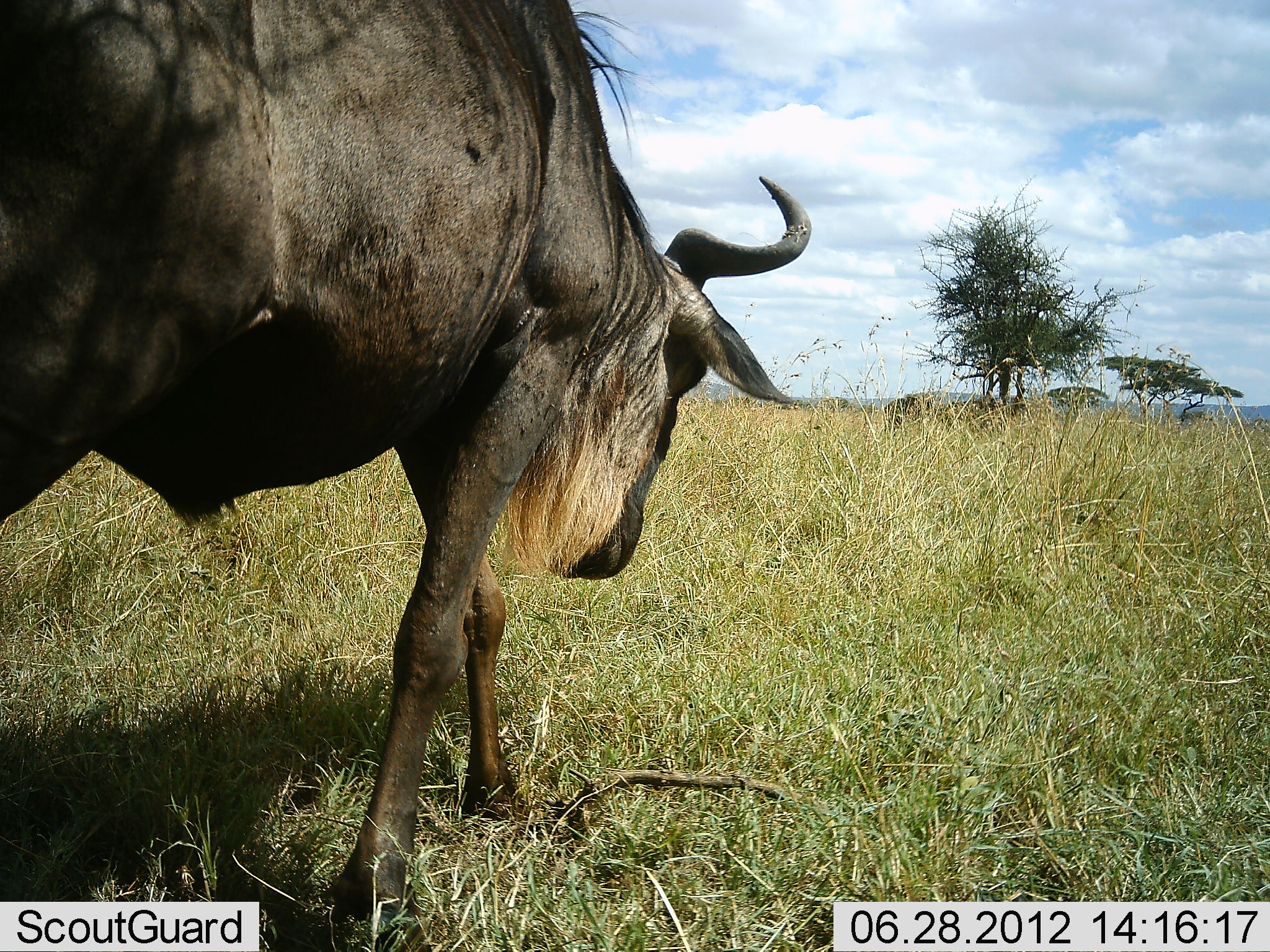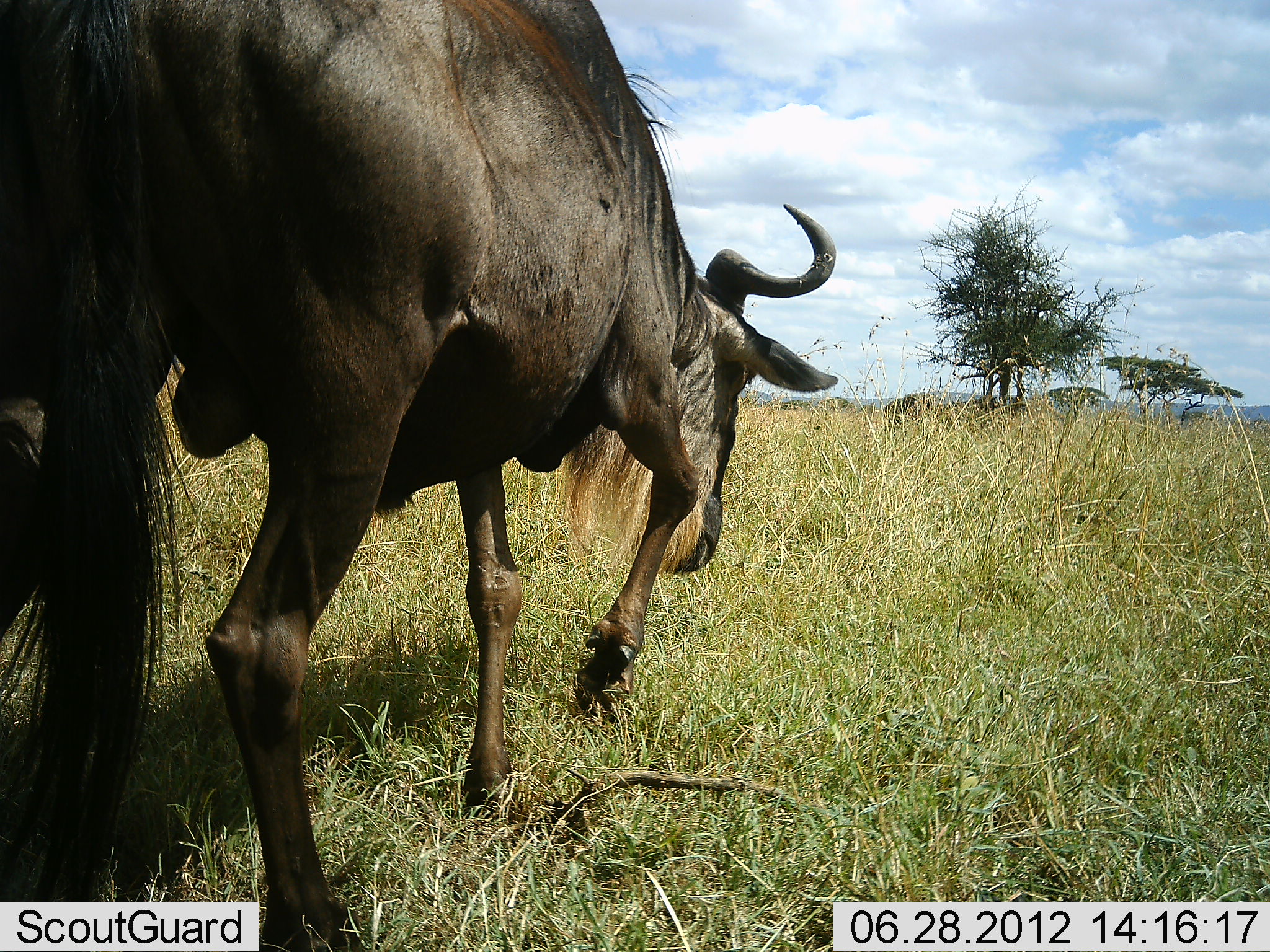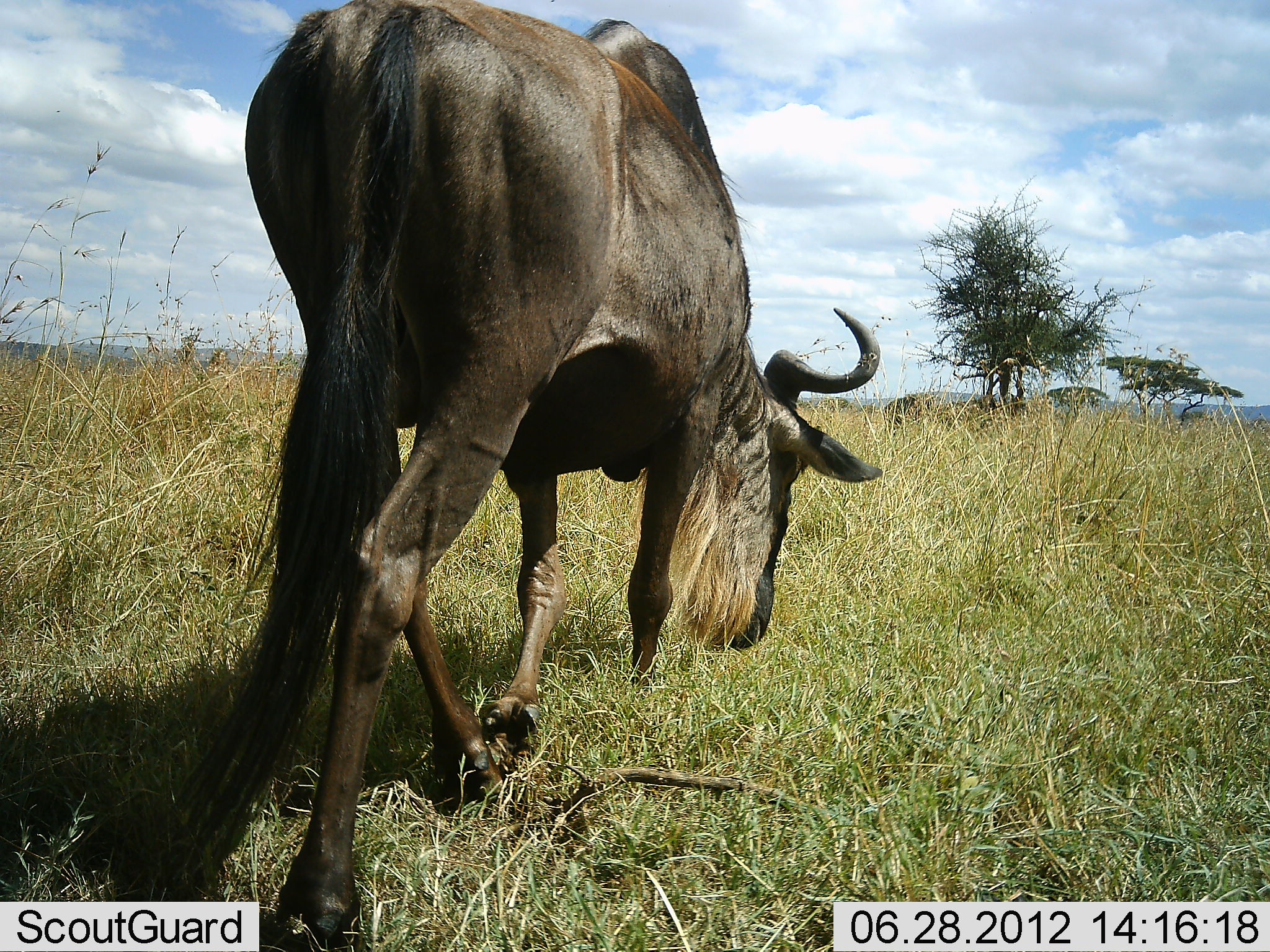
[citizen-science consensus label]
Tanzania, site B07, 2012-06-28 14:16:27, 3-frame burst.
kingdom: Animalia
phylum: Chordata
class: Mammalia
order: Artiodactyla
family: Bovidae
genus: Connochaetes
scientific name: Connochaetes taurinus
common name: blue wildebeest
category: wildebeest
Wildebeest (blue wildebeest) (Connochaetes taurinus), count 1. Behavior (volunteer vote fractions): standing 0%, resting 0%, moving 100%, interacting 0%. Young present (vote fraction): 0%. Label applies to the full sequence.